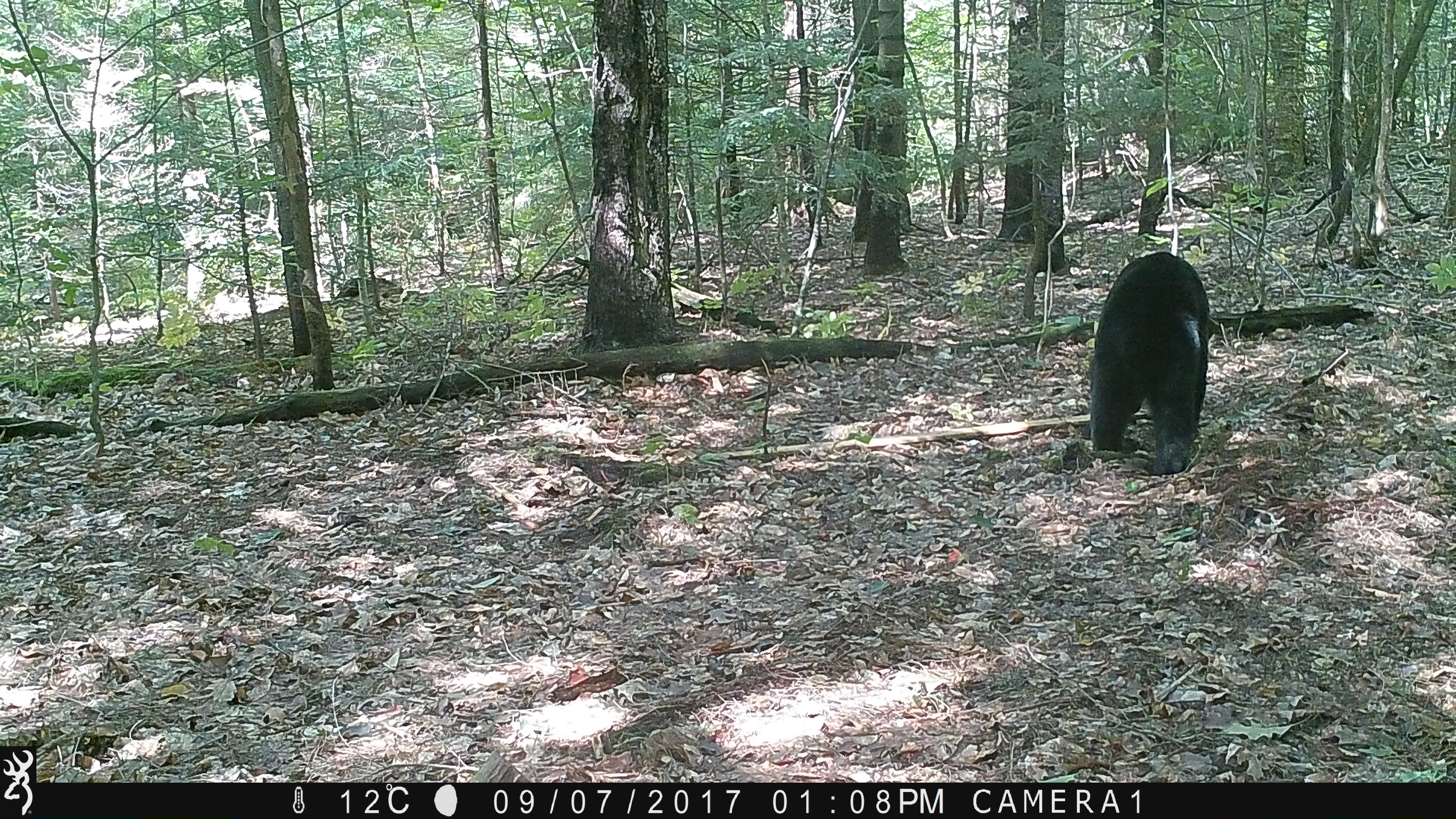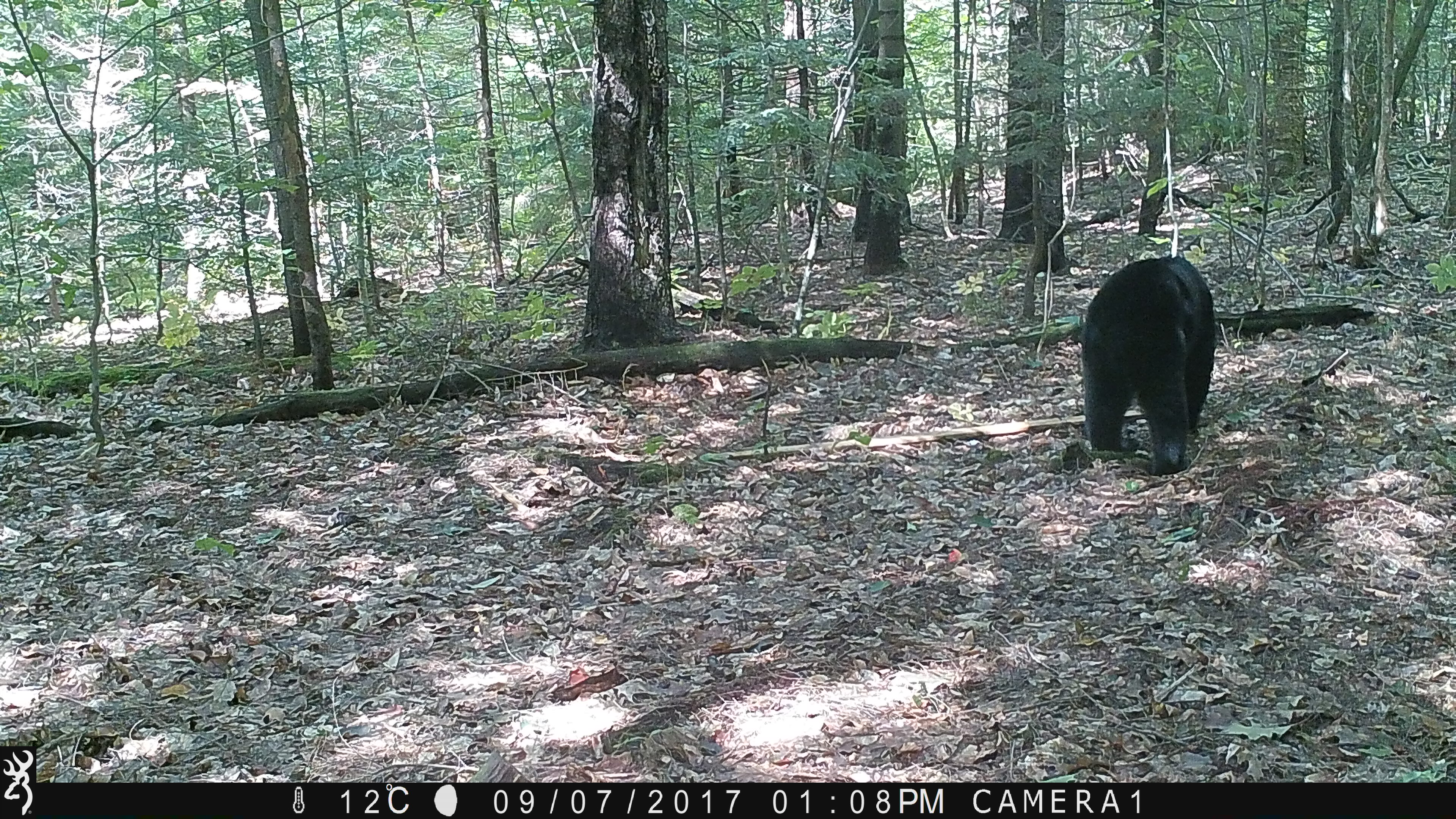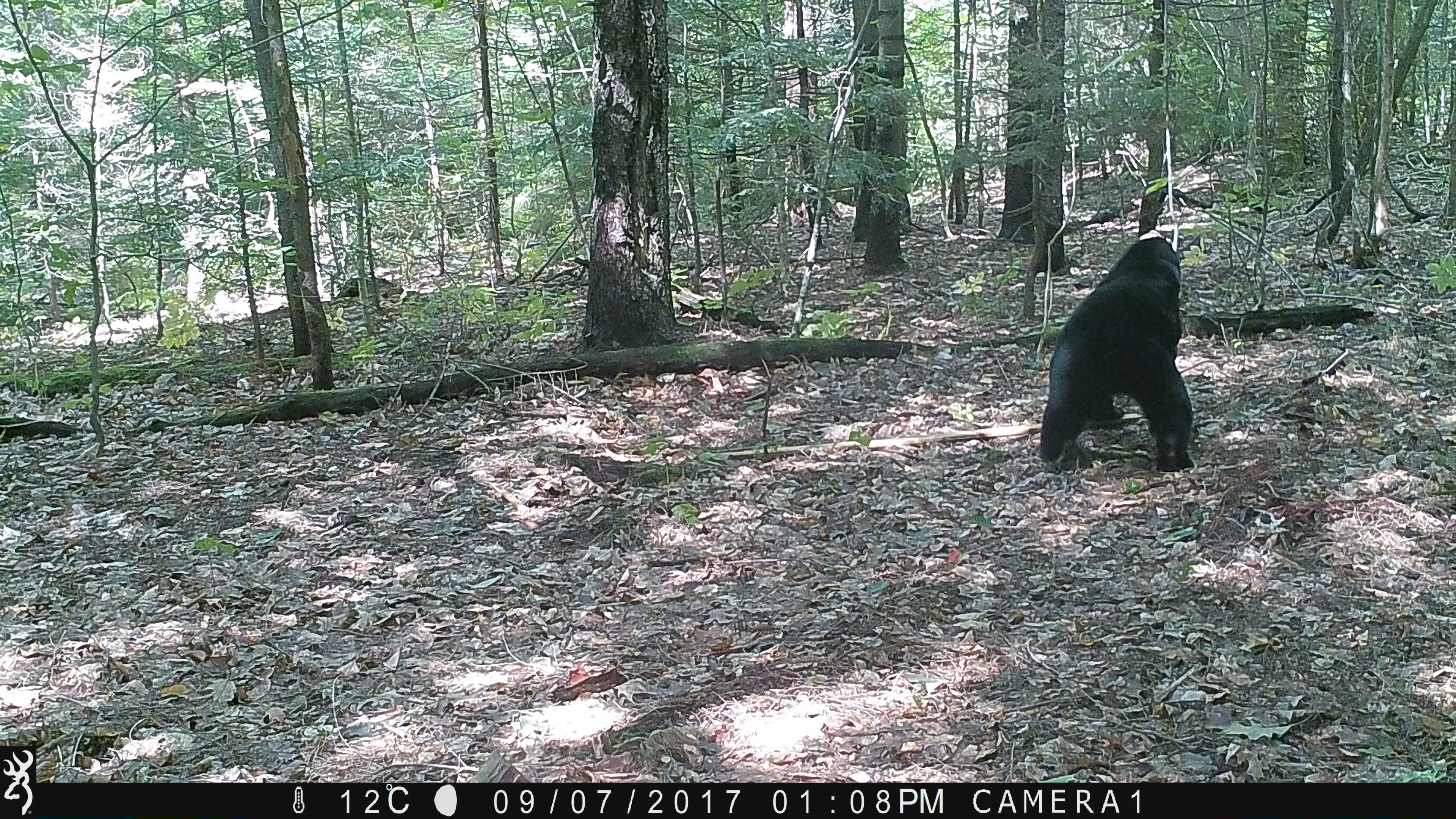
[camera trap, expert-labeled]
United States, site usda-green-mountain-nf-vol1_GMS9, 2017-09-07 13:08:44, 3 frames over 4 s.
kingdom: Animalia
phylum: Chordata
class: Mammalia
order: Carnivora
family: Ursidae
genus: Ursus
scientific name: Ursus americanus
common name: black bear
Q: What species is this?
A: Black bear (Ursus americanus).